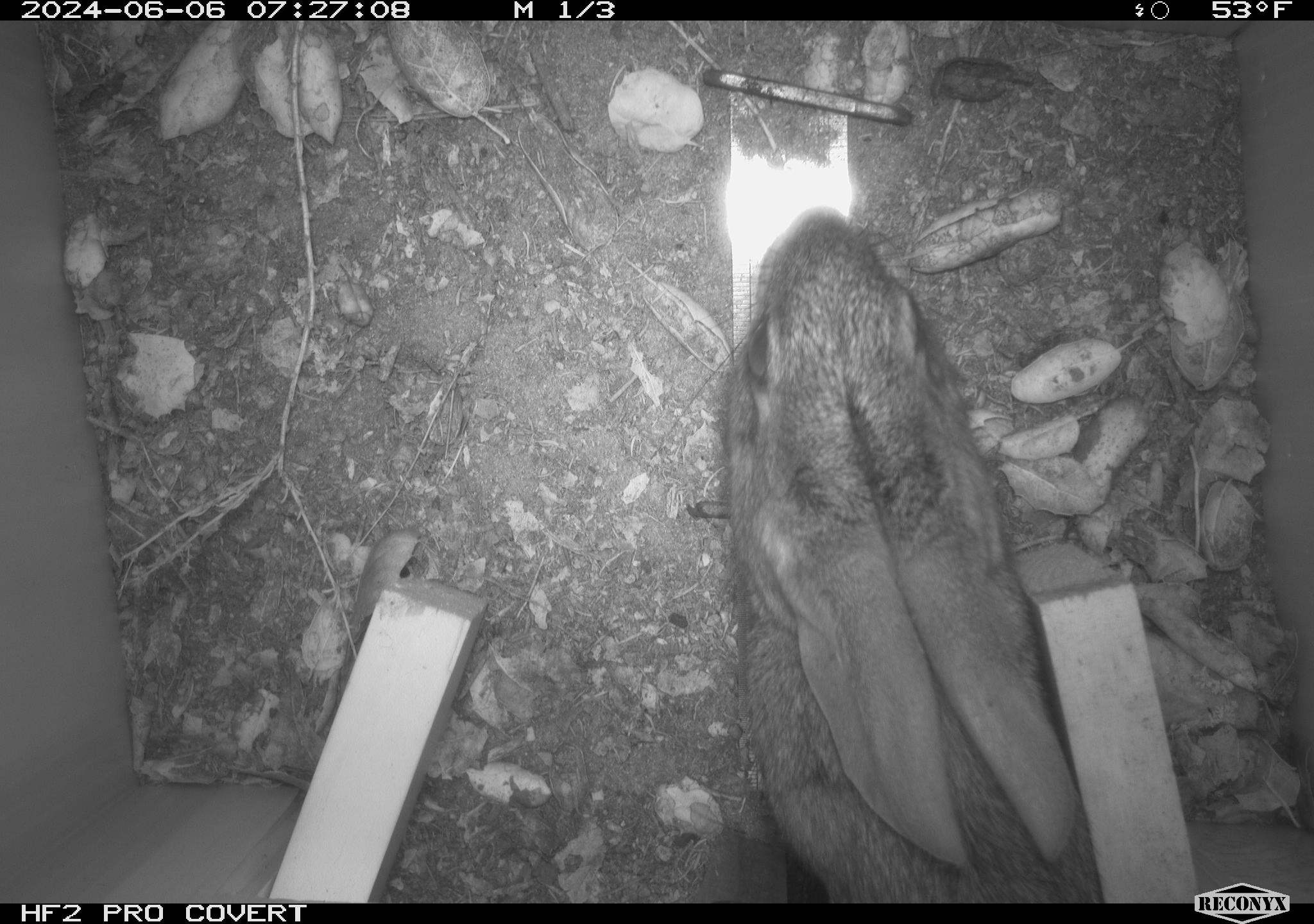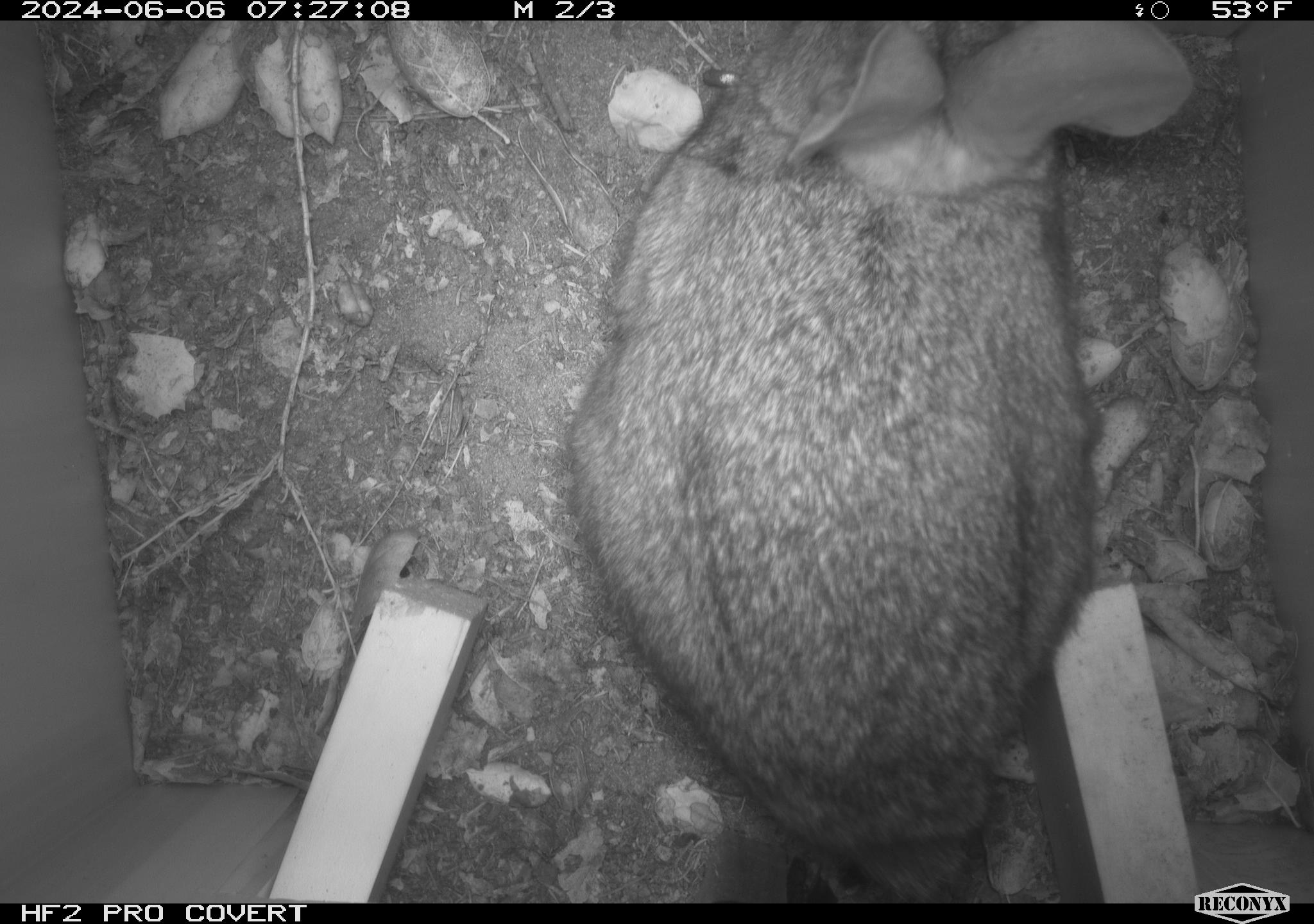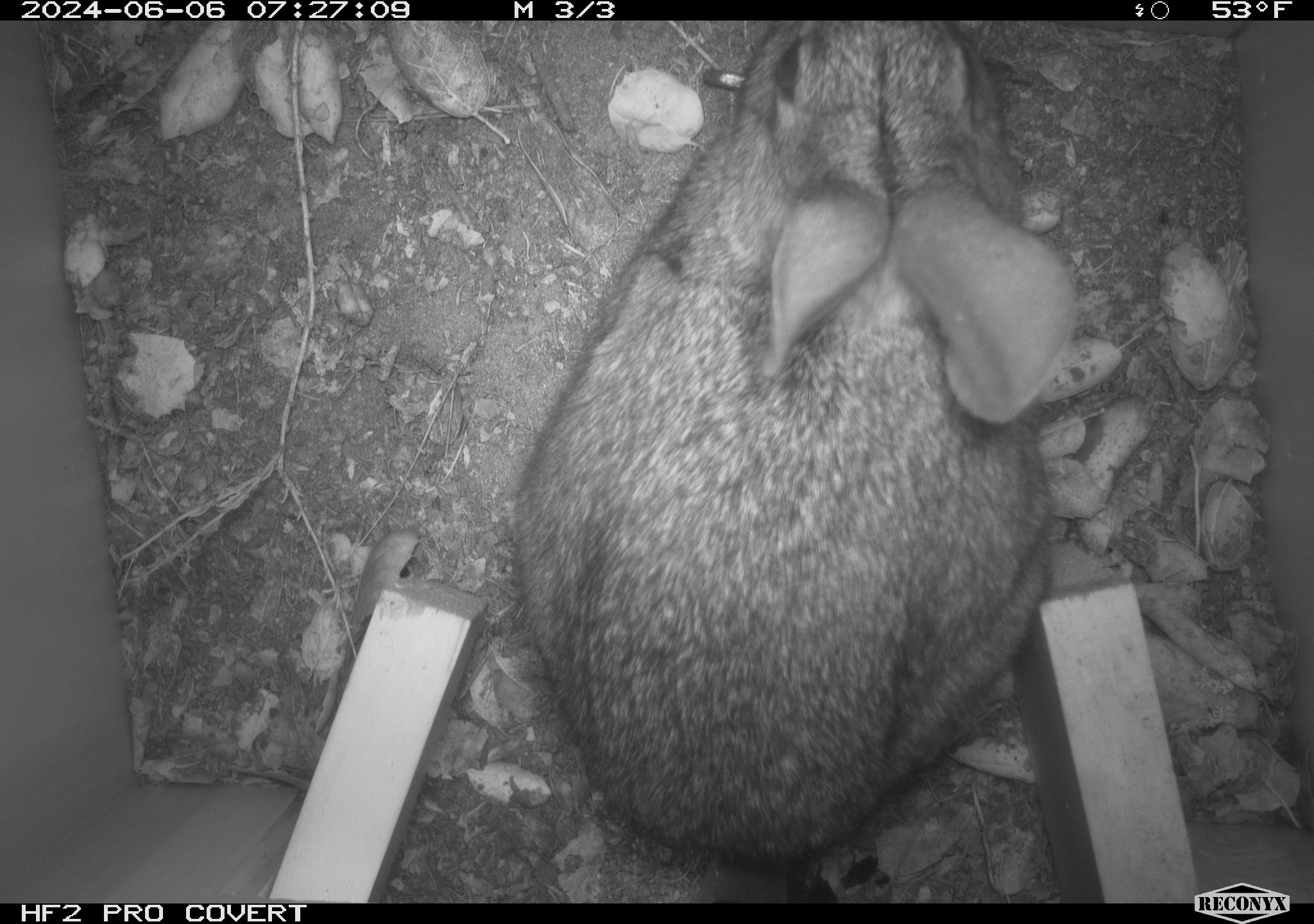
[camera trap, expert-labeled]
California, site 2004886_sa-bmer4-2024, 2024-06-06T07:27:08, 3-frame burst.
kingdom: Animalia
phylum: Chordata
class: Mammalia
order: Lagomorpha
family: Leporidae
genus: Sylvilagus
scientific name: Sylvilagus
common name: cottontail rabbits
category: sylvilagus species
Sylvilagus species (cottontail rabbits) (Sylvilagus).